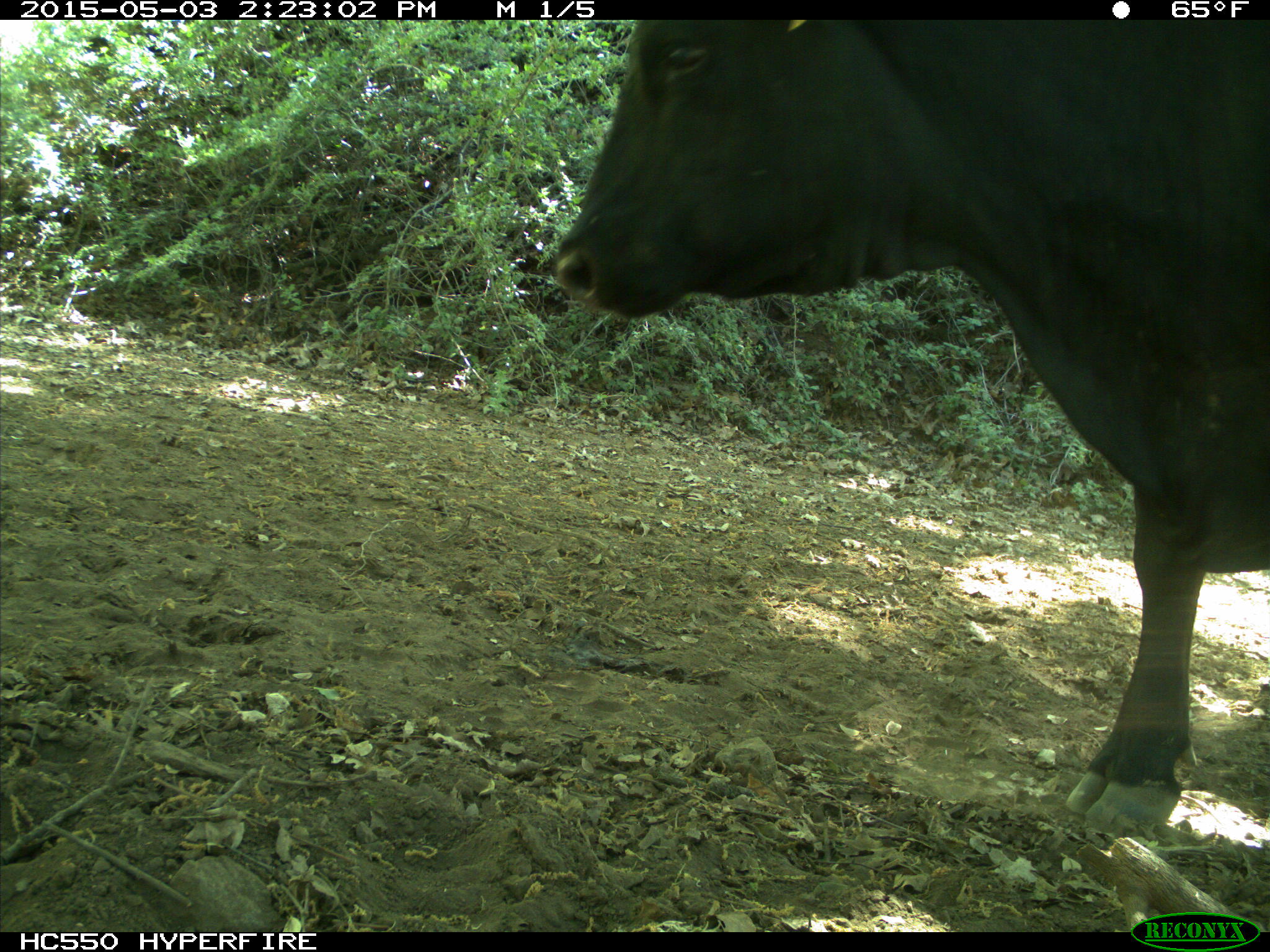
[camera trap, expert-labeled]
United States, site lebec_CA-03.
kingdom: Animalia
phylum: Chordata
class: Mammalia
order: Artiodactyla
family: Bovidae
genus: Bos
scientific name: Bos taurus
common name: domestic cow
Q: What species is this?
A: Bos taurus (domestic cow).